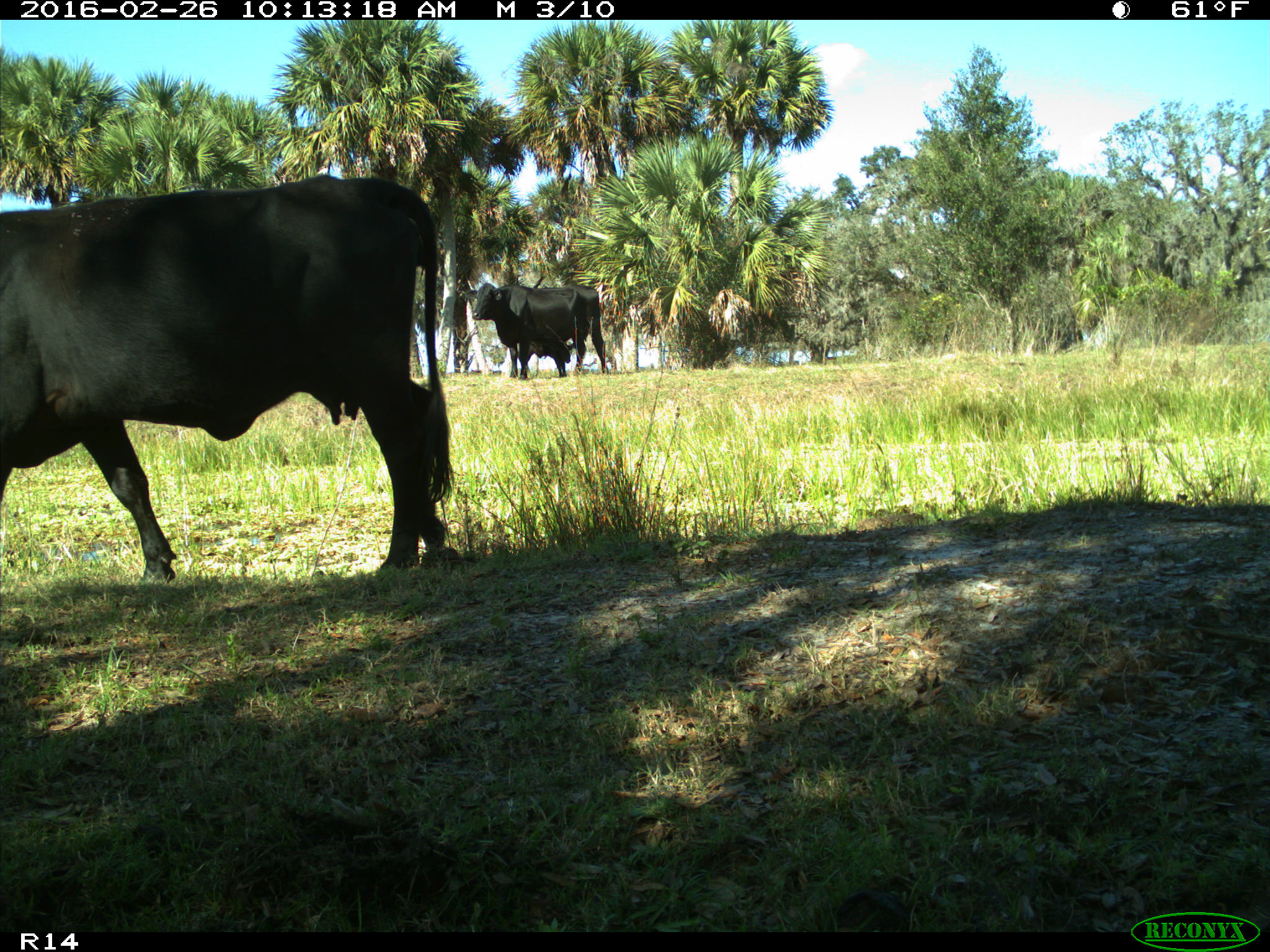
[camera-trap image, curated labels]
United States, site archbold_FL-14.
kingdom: Animalia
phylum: Chordata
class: Mammalia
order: Artiodactyla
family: Bovidae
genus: Bos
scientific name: Bos taurus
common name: domestic cow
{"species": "Bos taurus (domestic cow)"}